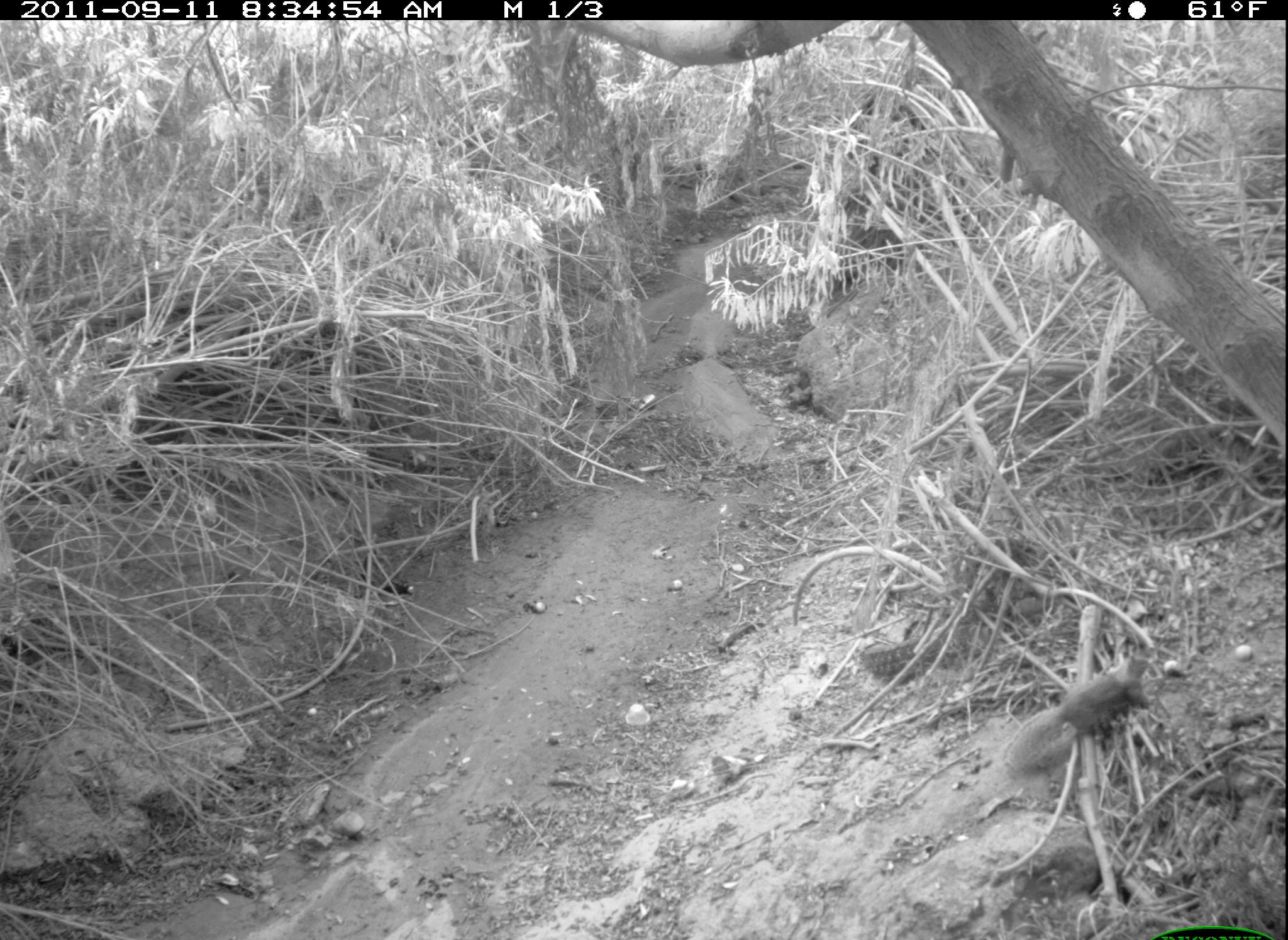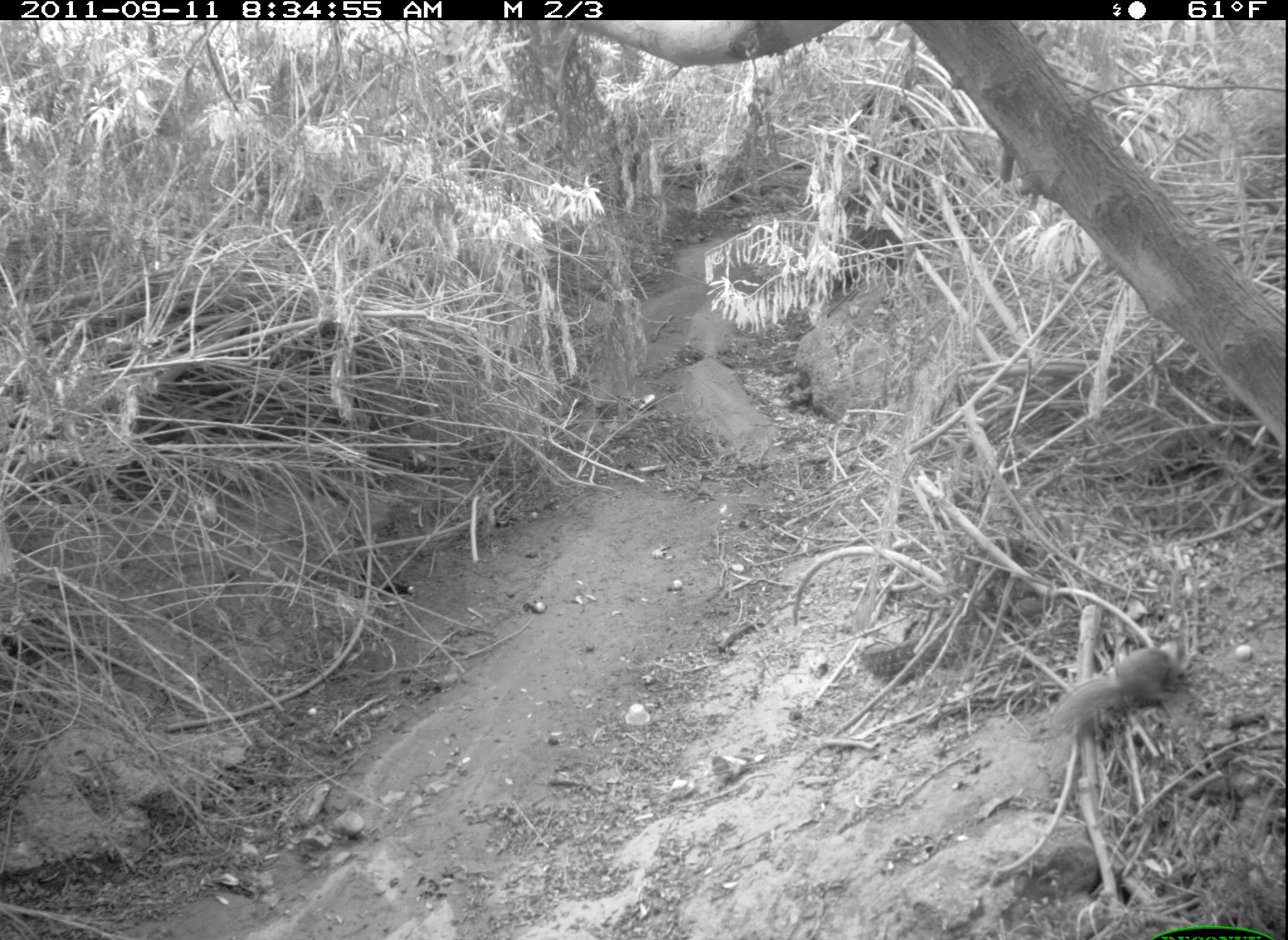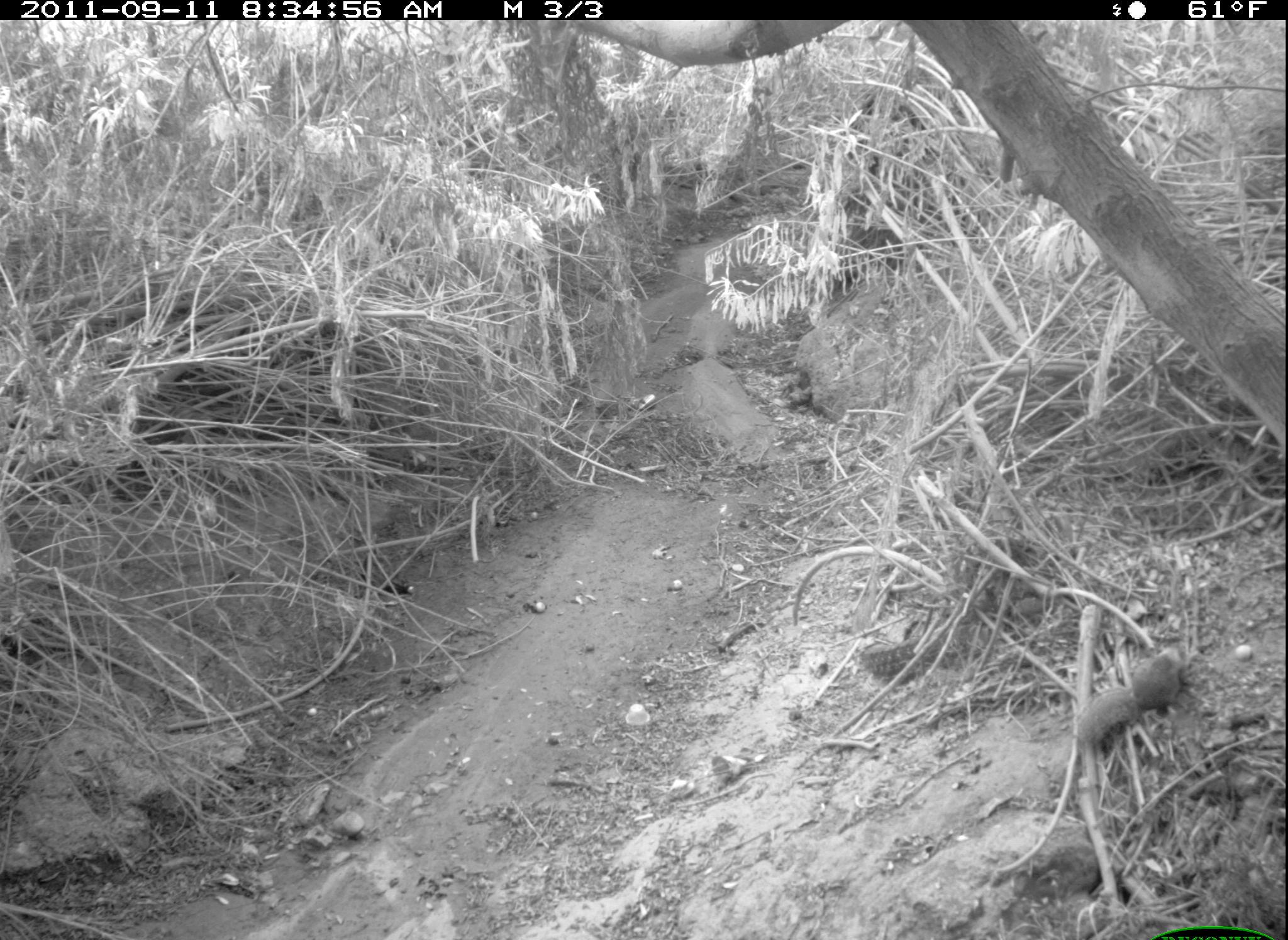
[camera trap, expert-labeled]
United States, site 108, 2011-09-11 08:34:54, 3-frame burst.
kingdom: Animalia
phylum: Chordata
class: Mammalia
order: Rodentia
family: Sciuridae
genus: Sciurus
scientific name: Sciurus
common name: squirrel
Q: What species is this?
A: Squirrel (Sciurus).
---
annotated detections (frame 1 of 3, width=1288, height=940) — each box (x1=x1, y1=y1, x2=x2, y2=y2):
squirrel: (x1=998, y1=649, x2=1158, y2=799)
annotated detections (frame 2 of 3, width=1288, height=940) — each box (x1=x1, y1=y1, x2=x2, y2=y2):
squirrel: (x1=1018, y1=631, x2=1191, y2=765)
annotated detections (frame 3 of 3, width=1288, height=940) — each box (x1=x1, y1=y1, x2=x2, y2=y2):
squirrel: (x1=1066, y1=630, x2=1217, y2=767)